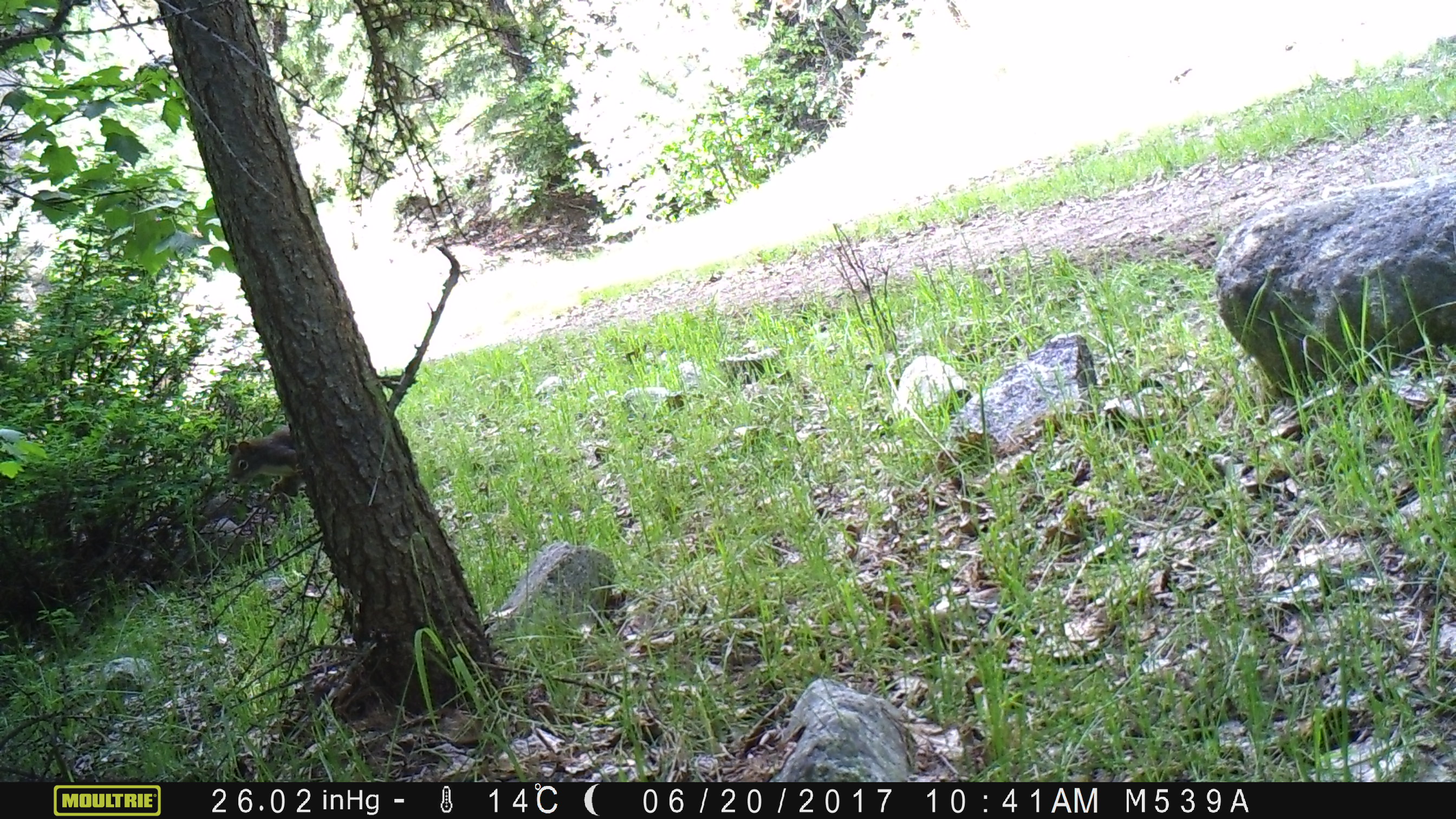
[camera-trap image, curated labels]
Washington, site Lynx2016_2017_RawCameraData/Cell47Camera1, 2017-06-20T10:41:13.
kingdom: Animalia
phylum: Chordata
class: Mammalia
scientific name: Mammalia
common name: small mammal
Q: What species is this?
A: Small mammal (Mammalia).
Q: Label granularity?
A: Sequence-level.